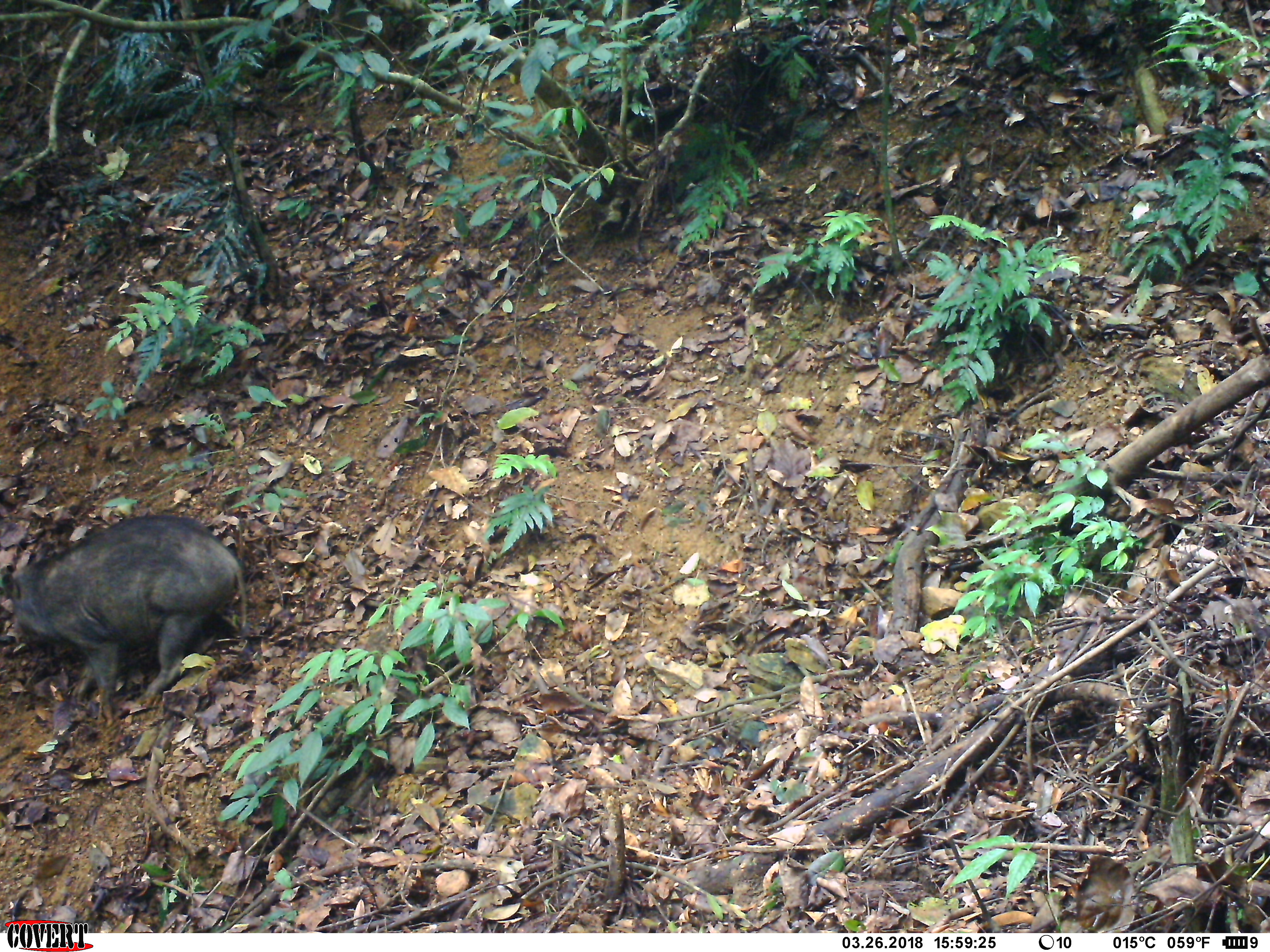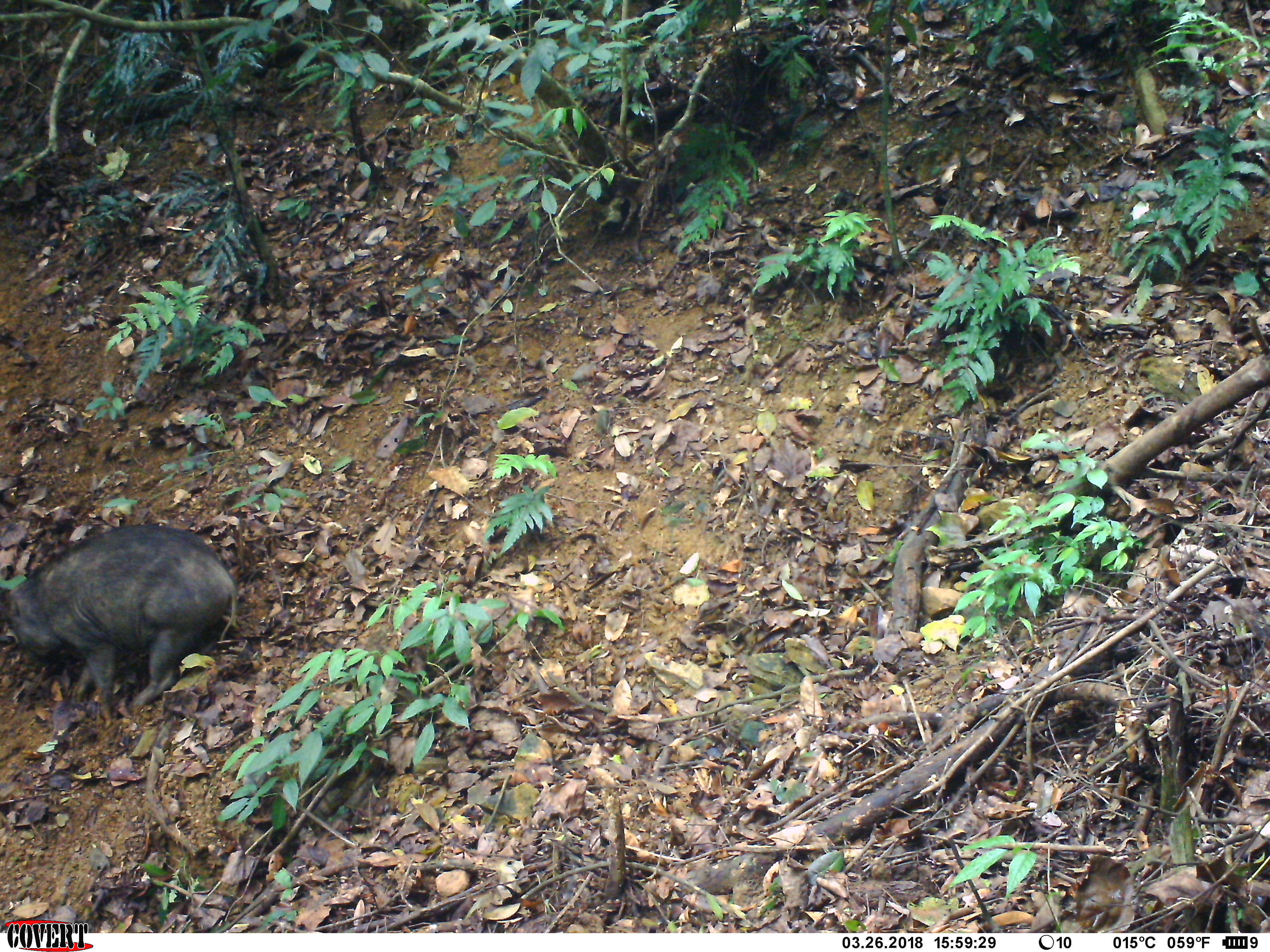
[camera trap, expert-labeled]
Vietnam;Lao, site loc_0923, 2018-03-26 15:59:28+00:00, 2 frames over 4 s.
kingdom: Animalia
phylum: Chordata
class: Mammalia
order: Artiodactyla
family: Suidae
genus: Sus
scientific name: Sus scrofa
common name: eurasian wild pig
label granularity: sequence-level